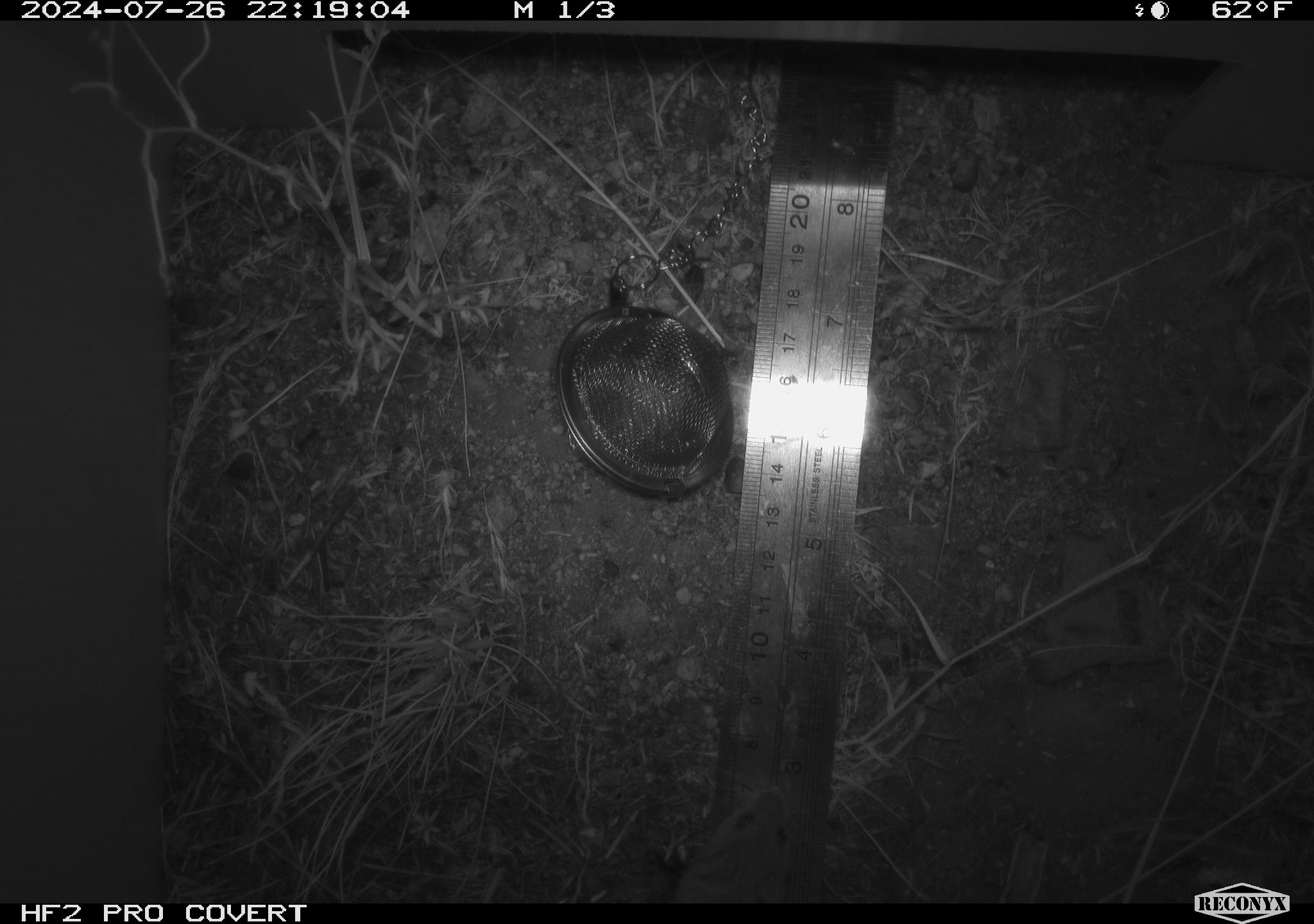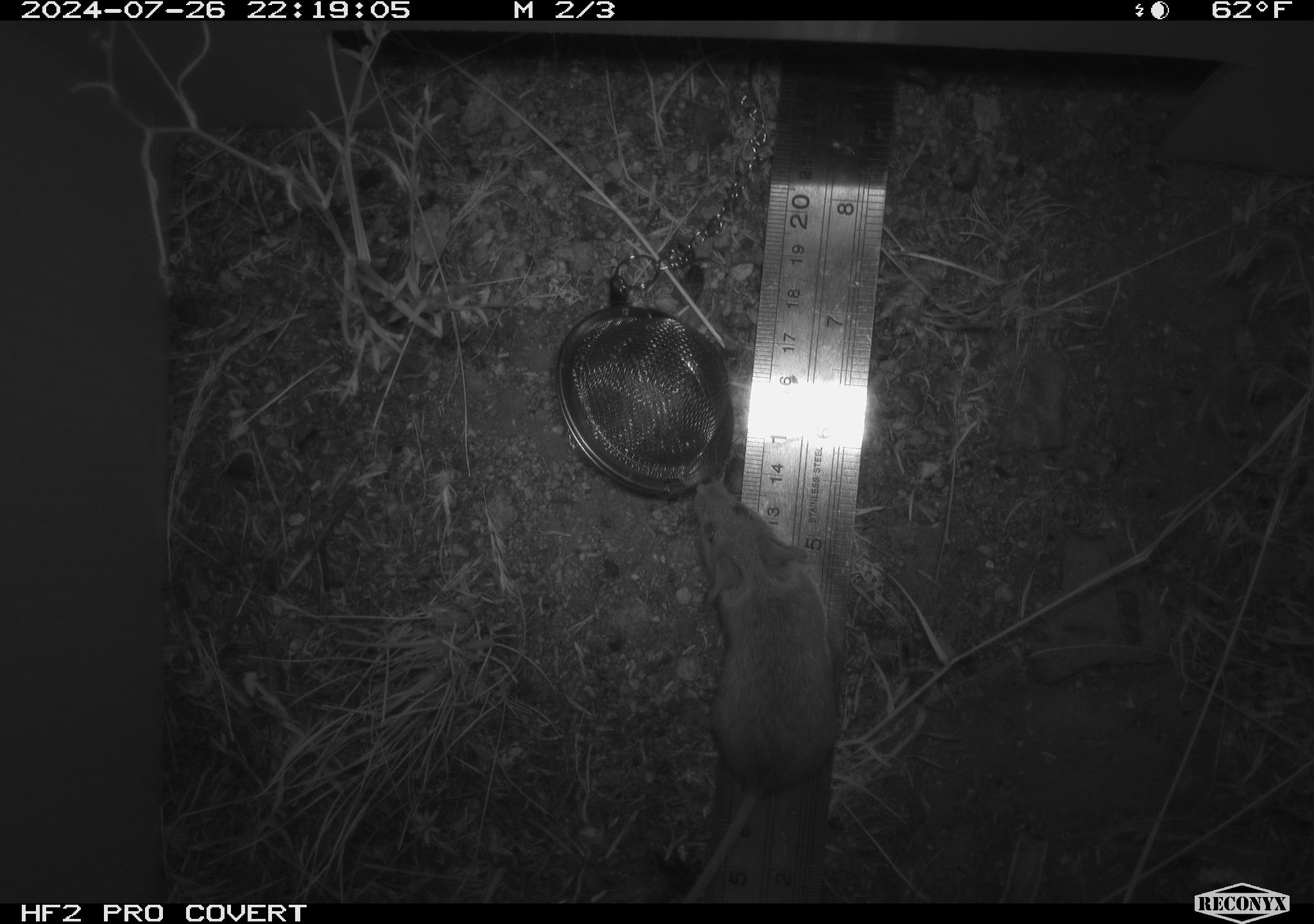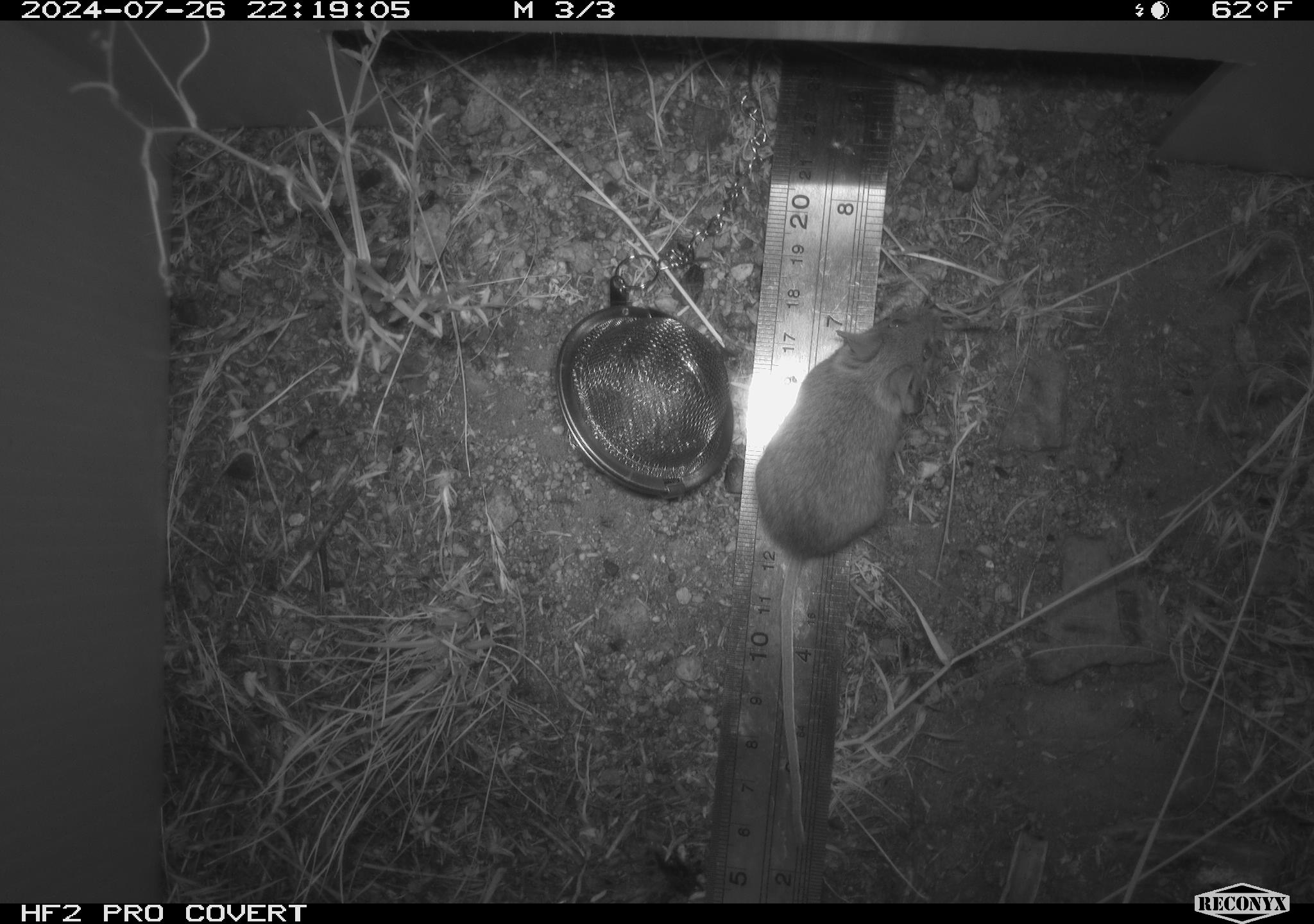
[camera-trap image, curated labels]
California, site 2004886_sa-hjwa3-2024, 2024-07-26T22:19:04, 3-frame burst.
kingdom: Animalia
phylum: Chordata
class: Mammalia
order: Rodentia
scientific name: Rodentia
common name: rodent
Rodent (Rodentia).